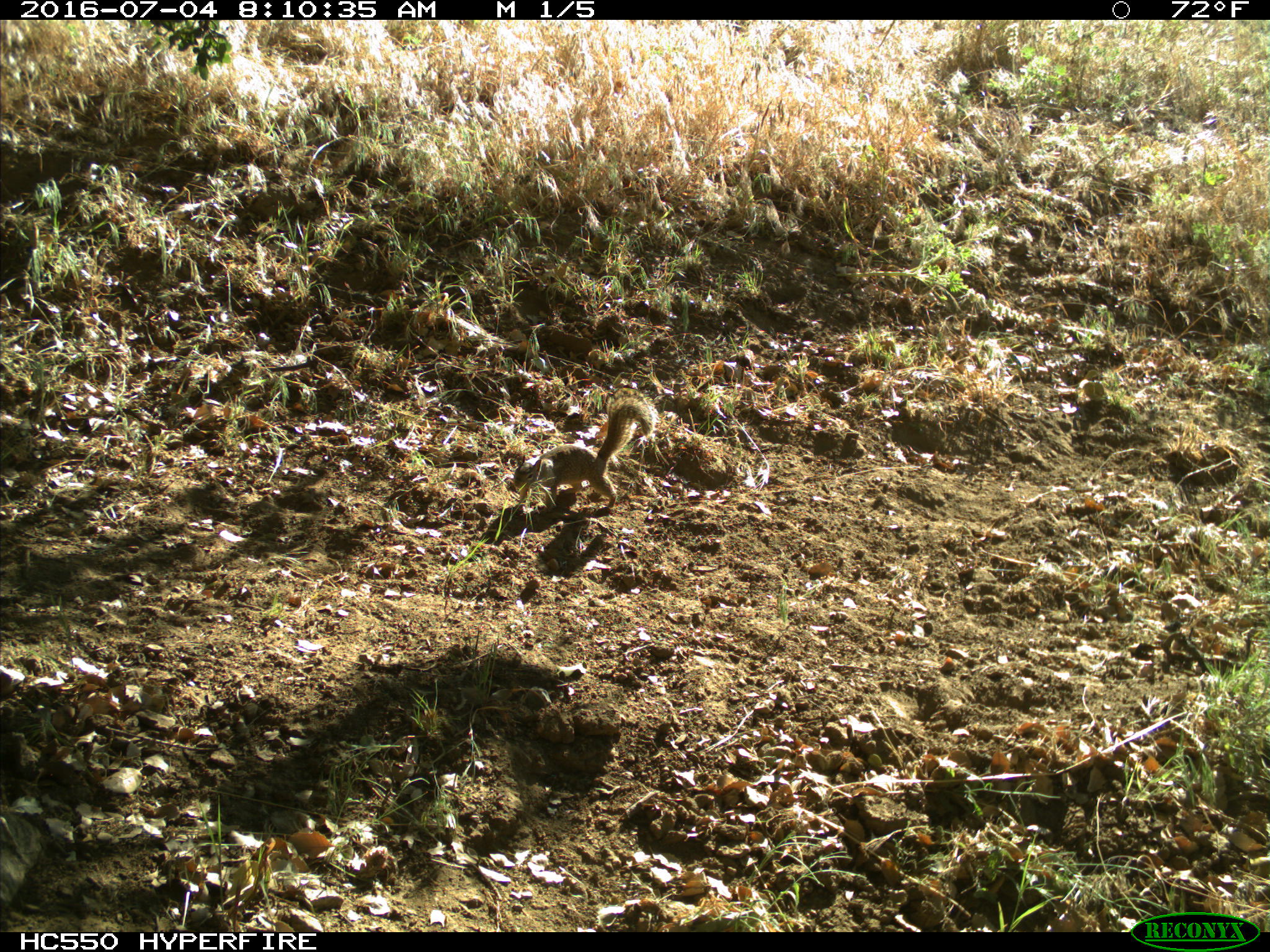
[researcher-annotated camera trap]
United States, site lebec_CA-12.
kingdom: Animalia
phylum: Chordata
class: Mammalia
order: Rodentia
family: Sciuridae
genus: Otospermophilus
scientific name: Otospermophilus beecheyi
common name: california ground squirrel